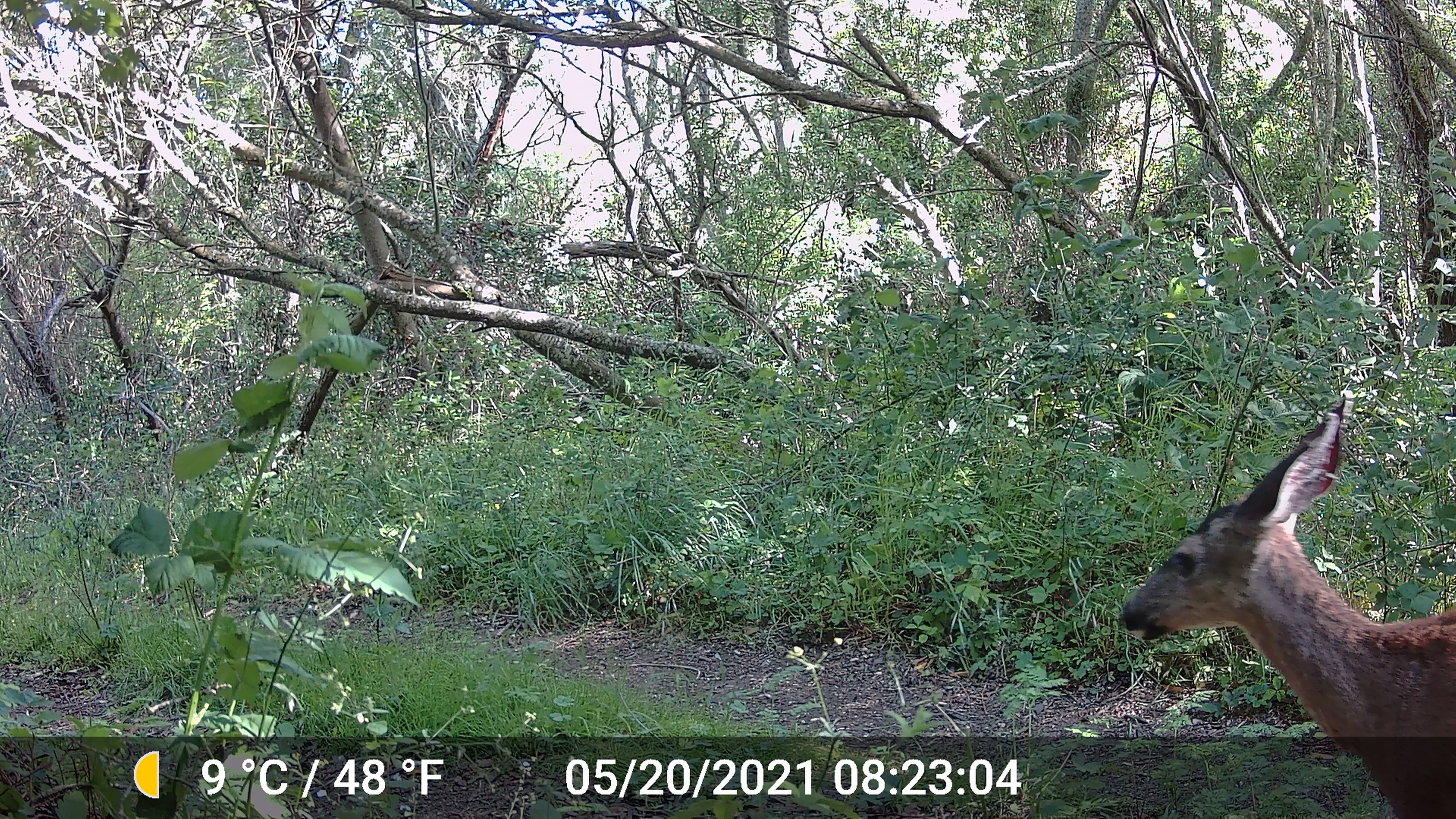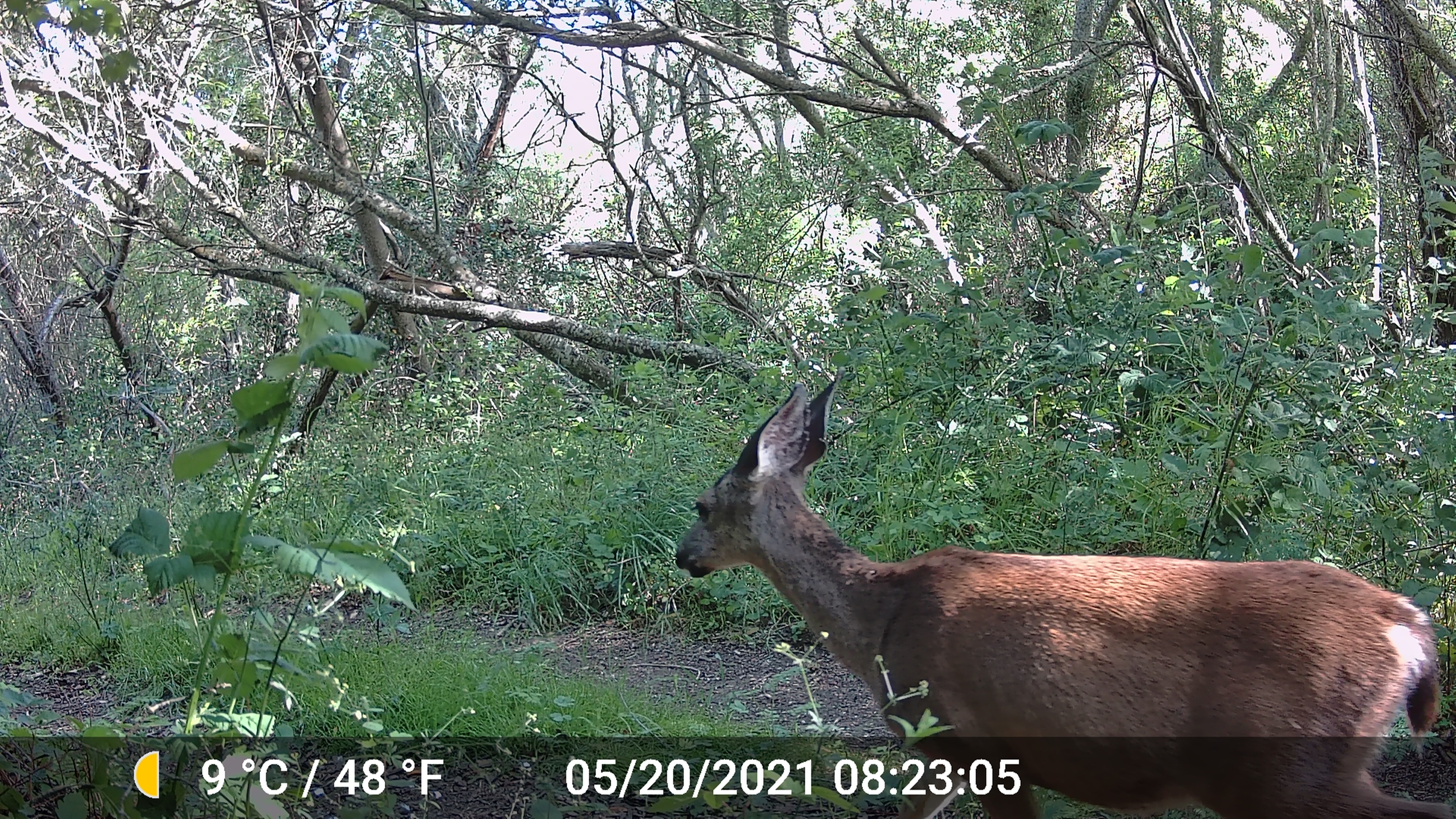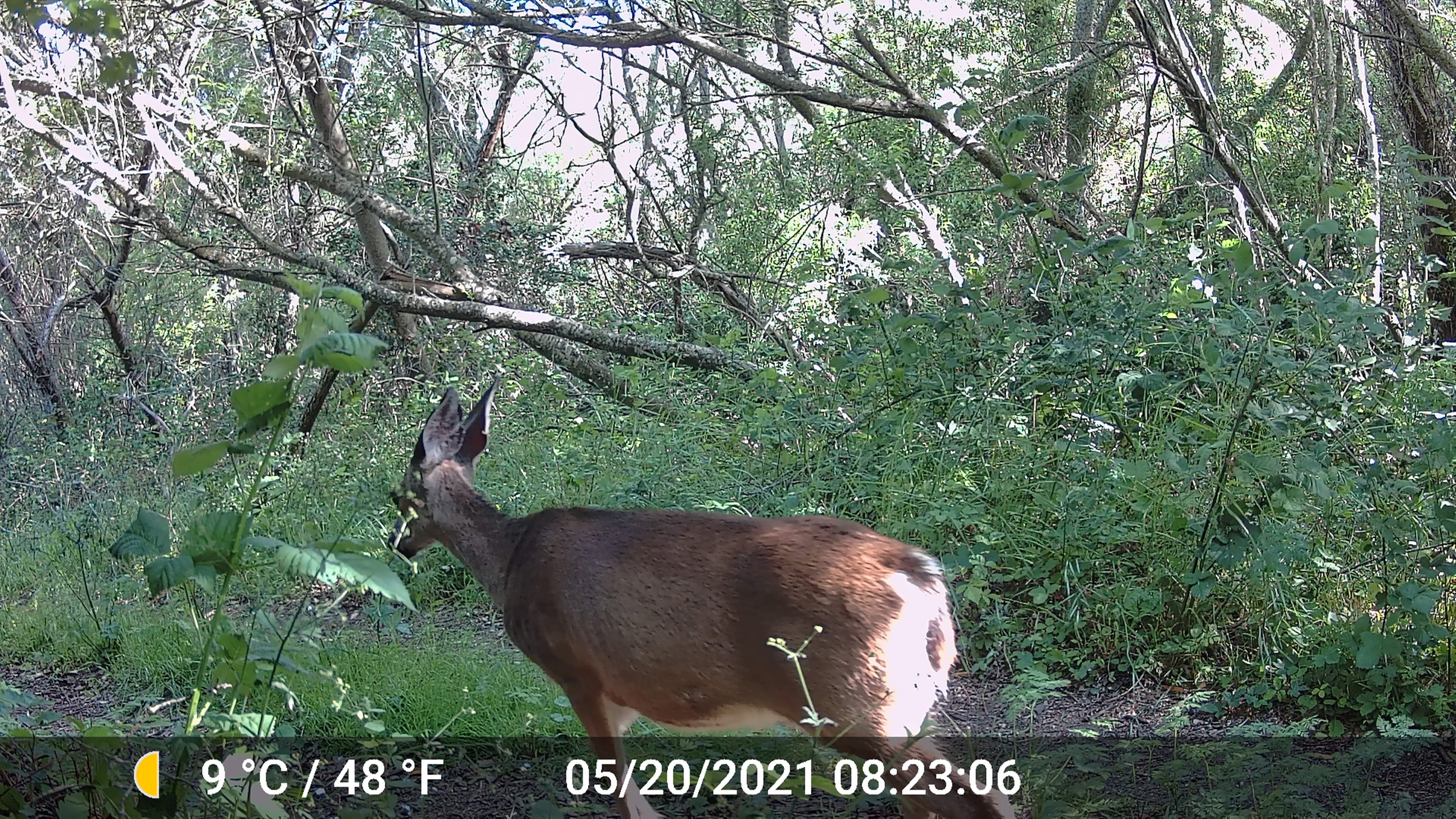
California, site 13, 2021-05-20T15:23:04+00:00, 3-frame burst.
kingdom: Animalia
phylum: Chordata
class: Mammalia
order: Artiodactyla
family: Cervidae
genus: Odocoileus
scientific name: Odocoileus hemionus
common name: mule deer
Mule deer (Odocoileus hemionus).